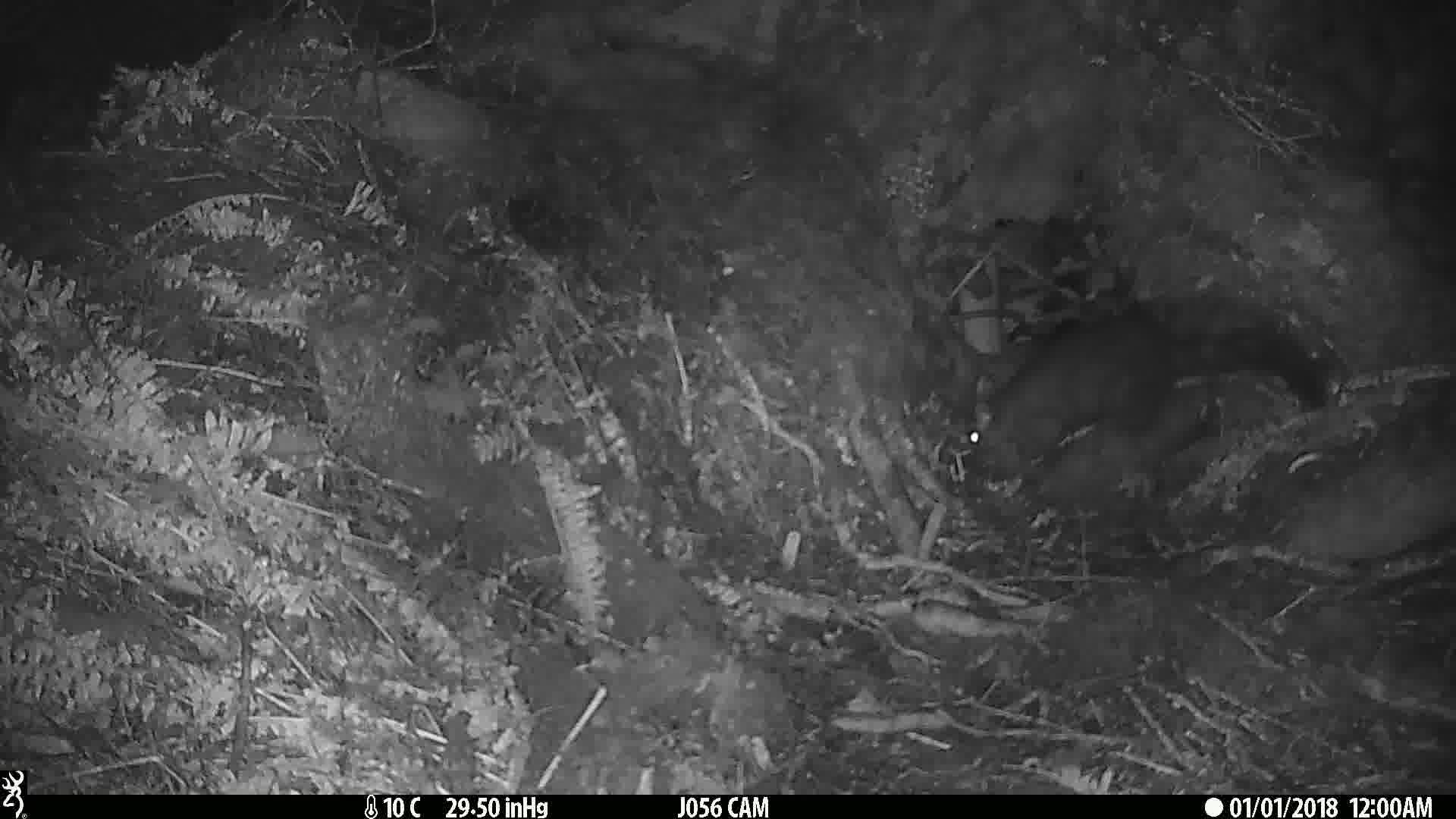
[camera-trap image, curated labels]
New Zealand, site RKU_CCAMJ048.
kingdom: Animalia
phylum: Chordata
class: Mammalia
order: Diprotodontia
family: Phalangeridae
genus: Trichosurus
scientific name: Trichosurus vulpecula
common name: common brushtail possum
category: possum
Possum (common brushtail possum) (Trichosurus vulpecula).